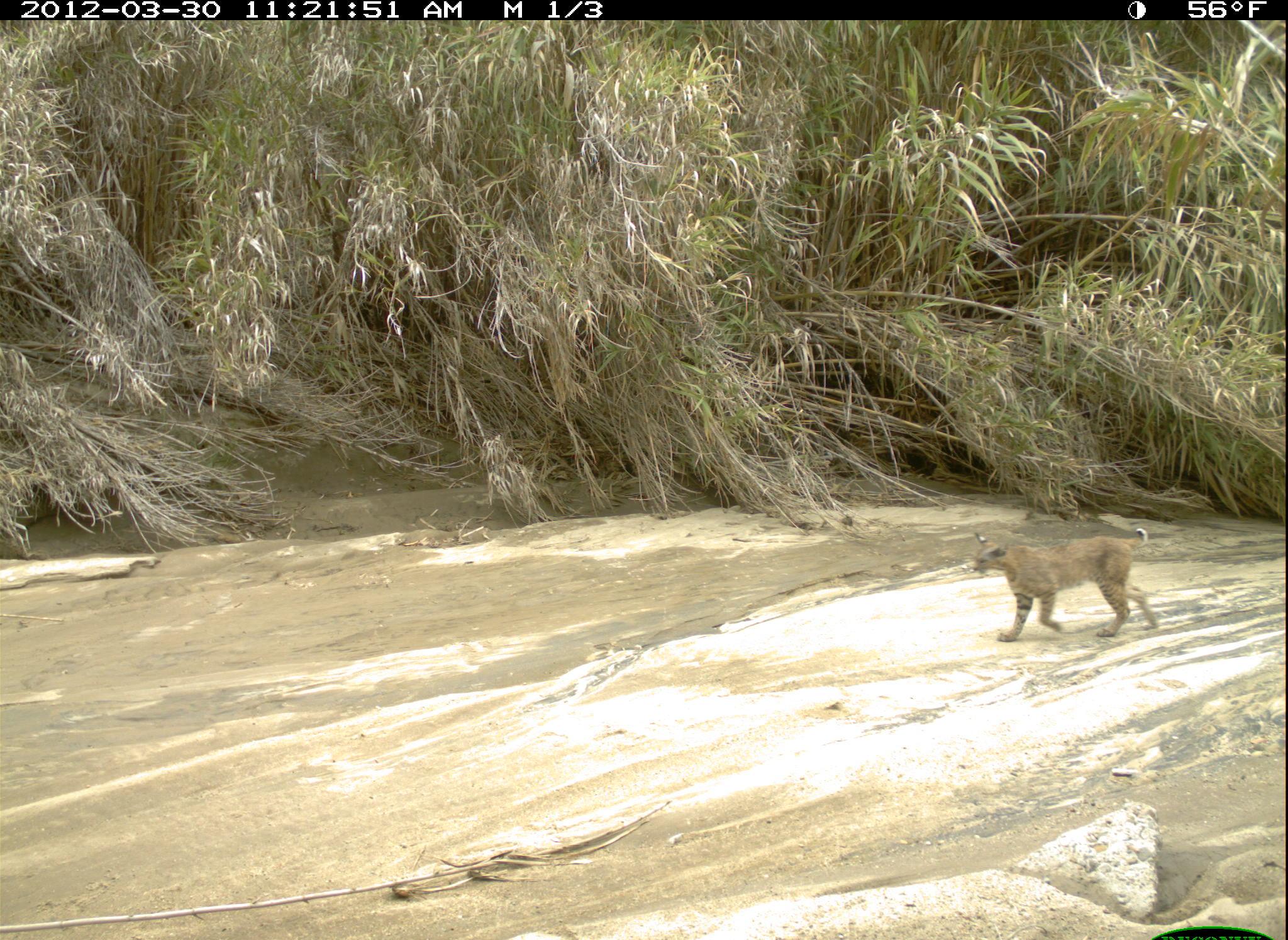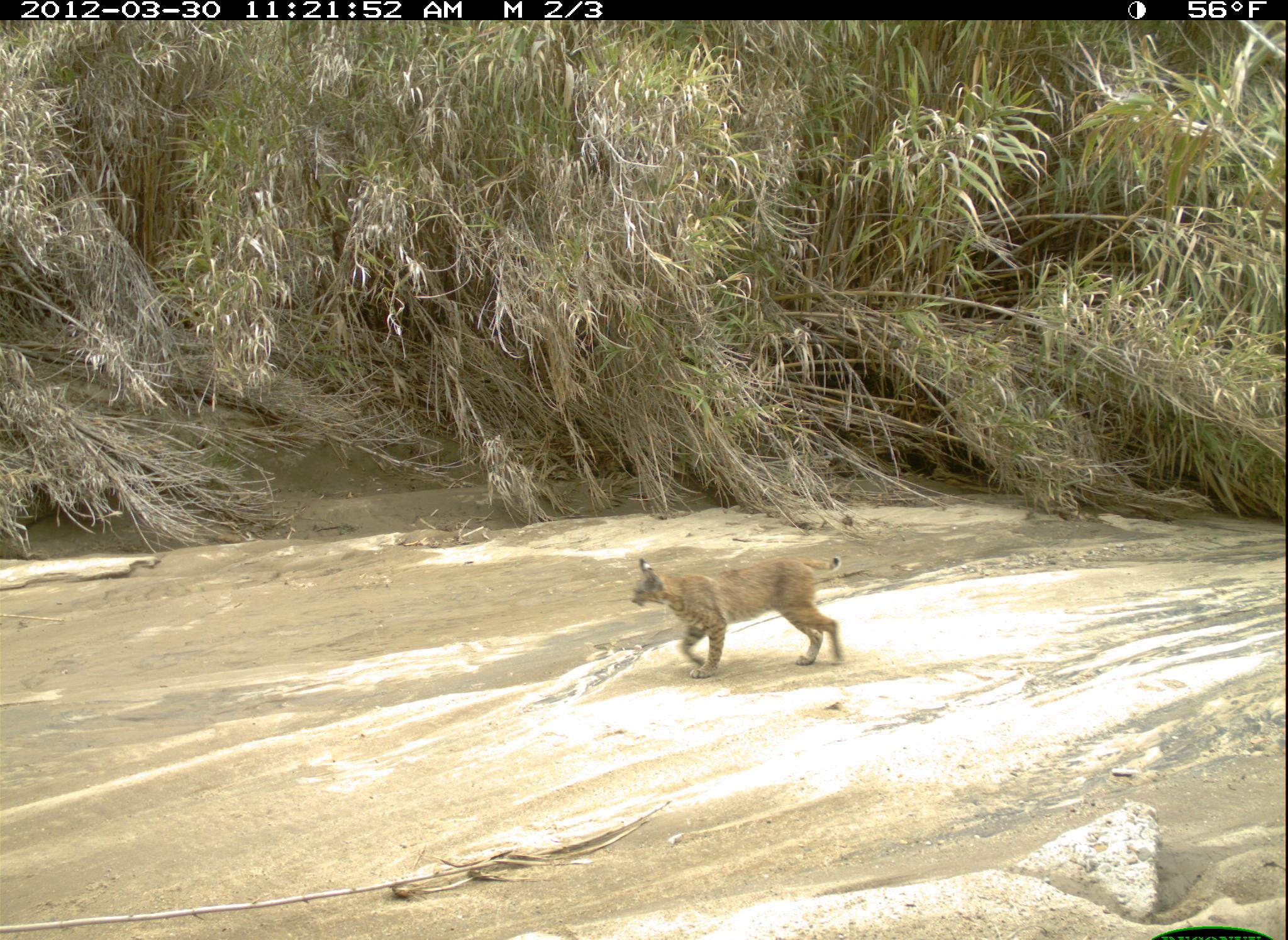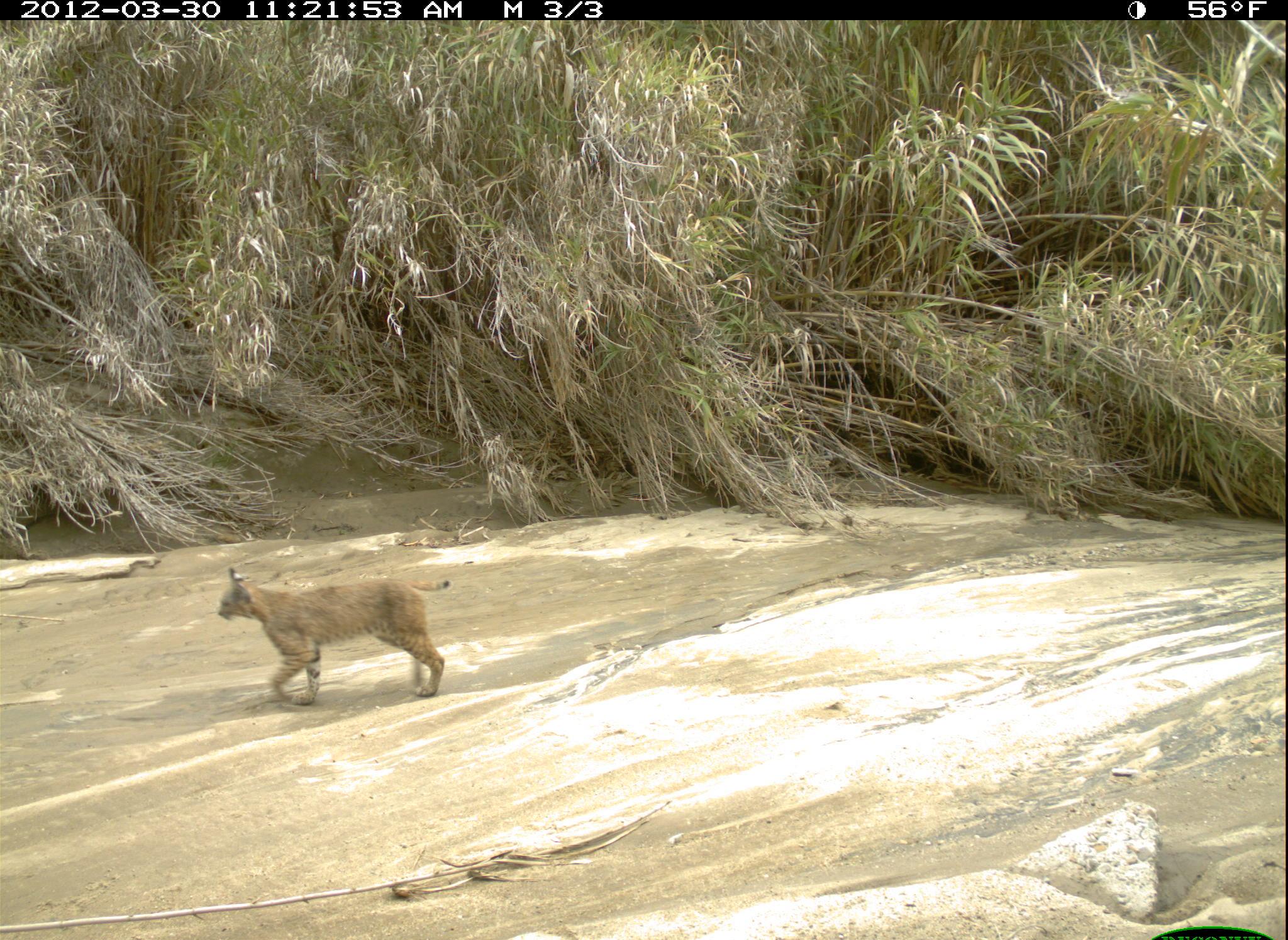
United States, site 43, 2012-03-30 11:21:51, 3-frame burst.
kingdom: Animalia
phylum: Chordata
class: Mammalia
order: Carnivora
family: Felidae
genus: Lynx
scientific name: Lynx rufus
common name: bobcat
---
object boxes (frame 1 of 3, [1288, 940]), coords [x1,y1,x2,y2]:
bobcat: [968,527,1169,646]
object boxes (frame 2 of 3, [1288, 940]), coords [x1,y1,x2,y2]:
bobcat: [621,552,857,676]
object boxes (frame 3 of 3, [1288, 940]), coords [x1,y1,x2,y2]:
bobcat: [211,564,455,705]